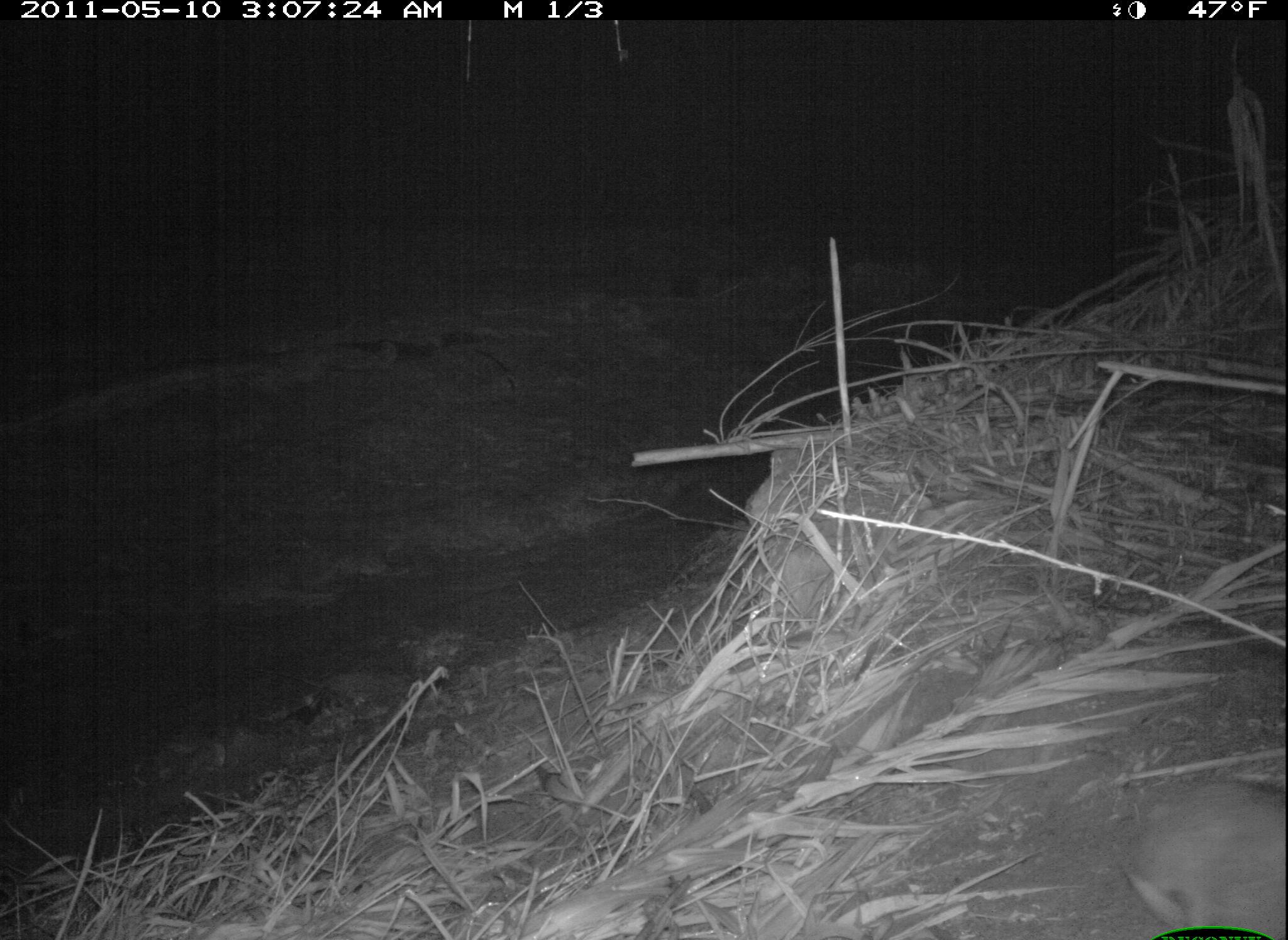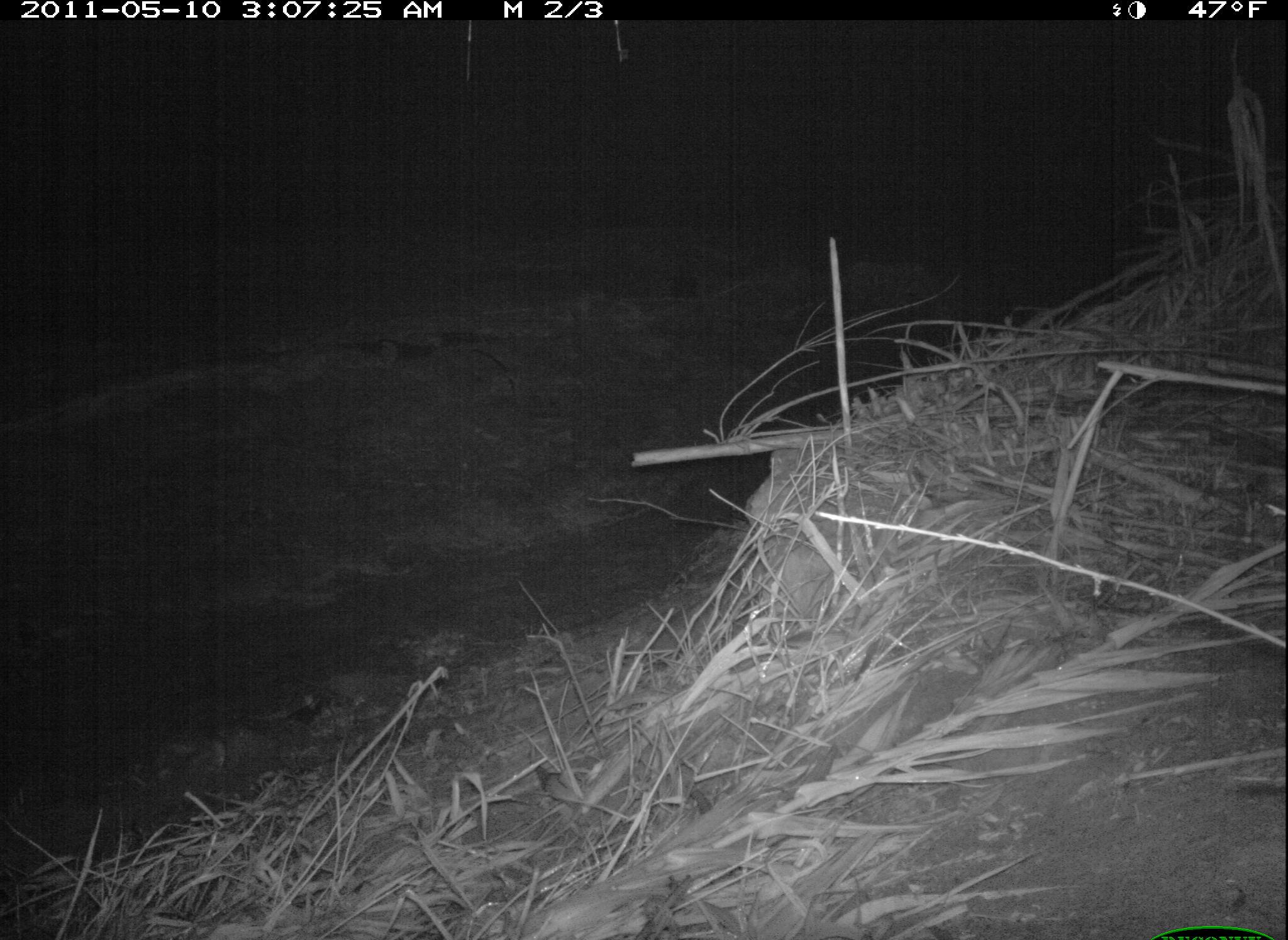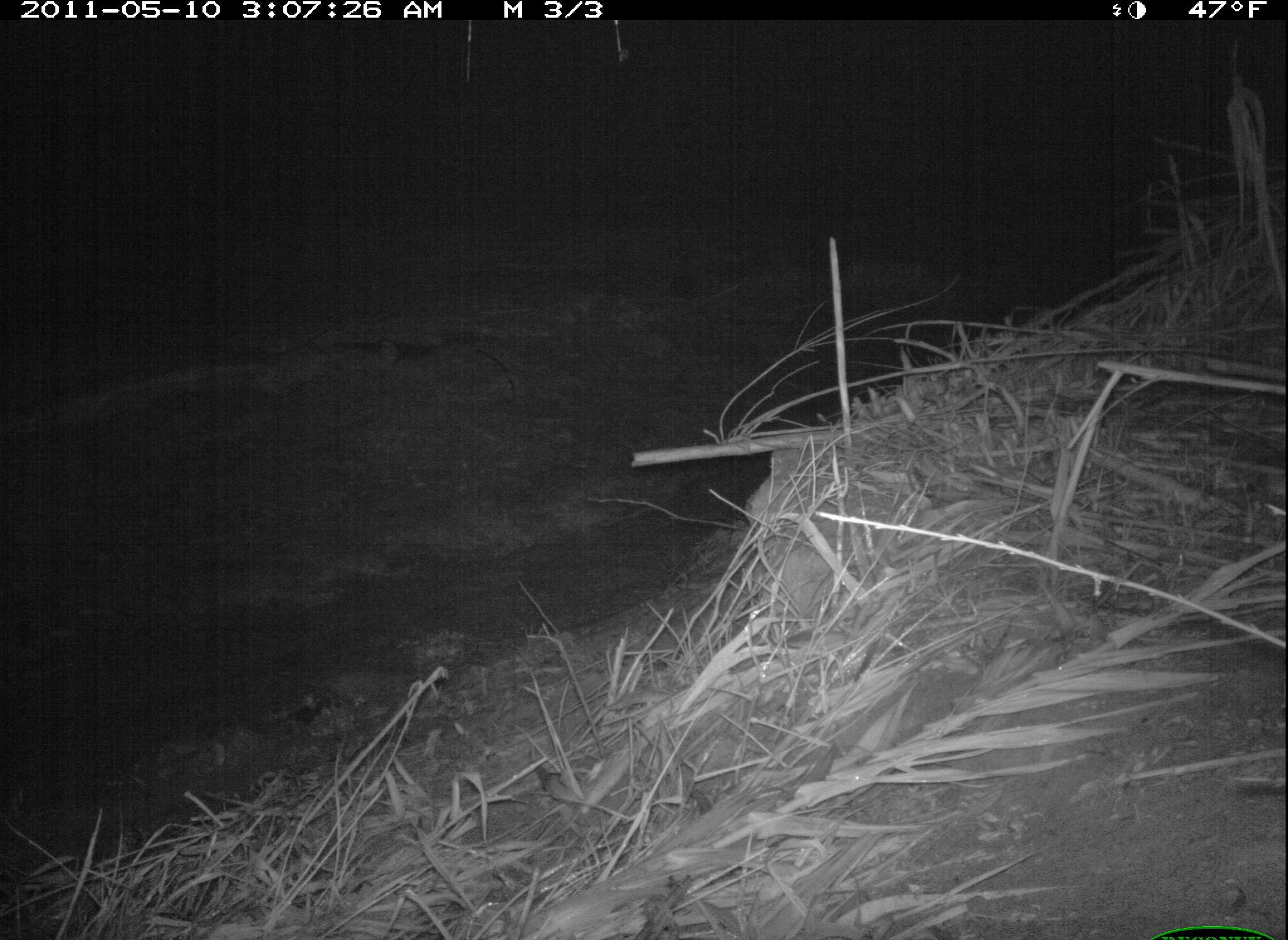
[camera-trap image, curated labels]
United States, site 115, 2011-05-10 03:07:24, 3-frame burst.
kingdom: Animalia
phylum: Chordata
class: Mammalia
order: Lagomorpha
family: Leporidae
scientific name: Leporidae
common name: rabbits and hares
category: rabbit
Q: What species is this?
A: Rabbit (rabbits and hares) (Leporidae).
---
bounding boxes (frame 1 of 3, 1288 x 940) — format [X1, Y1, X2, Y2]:
rabbit: [1111, 757, 1285, 940]